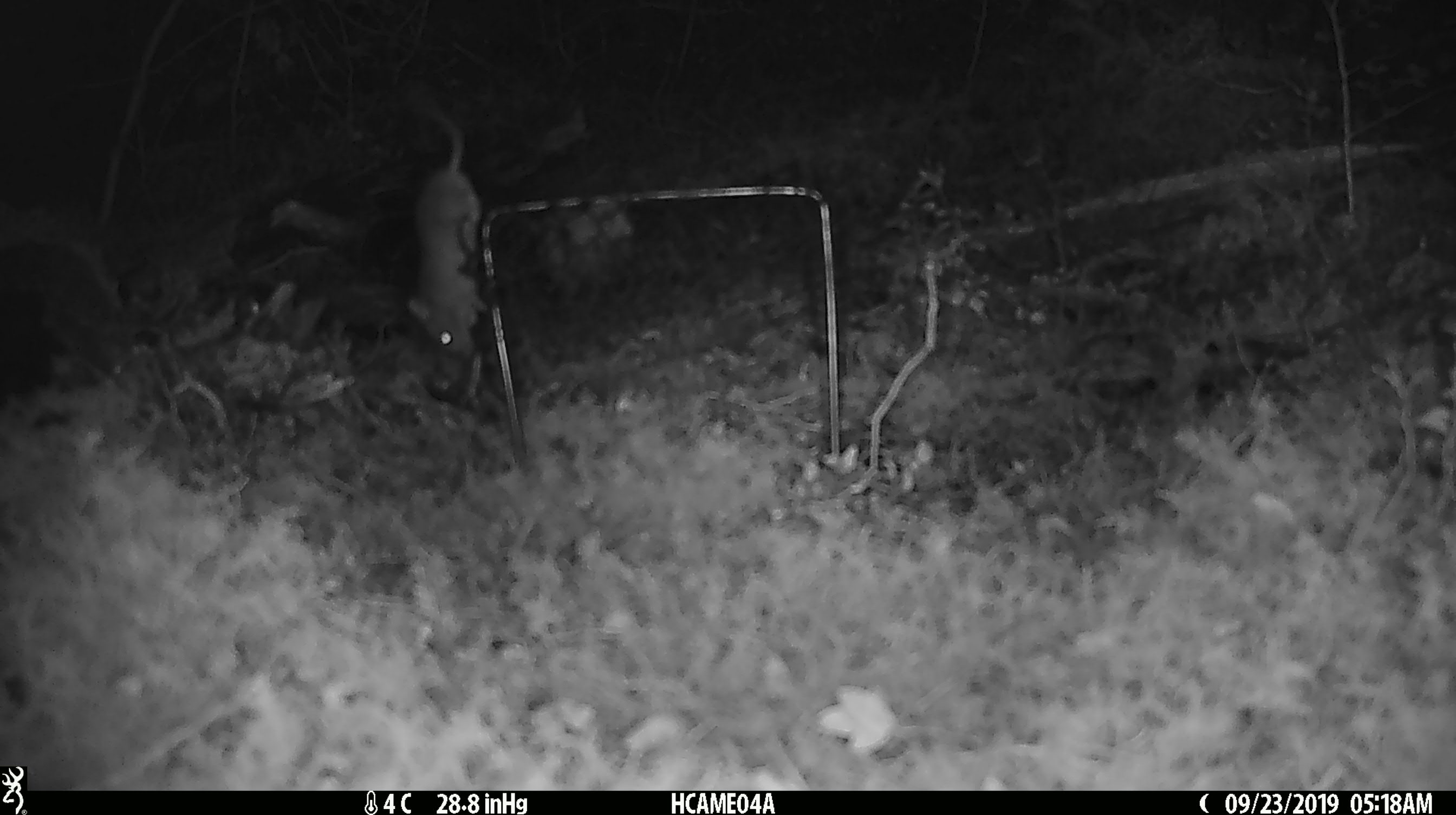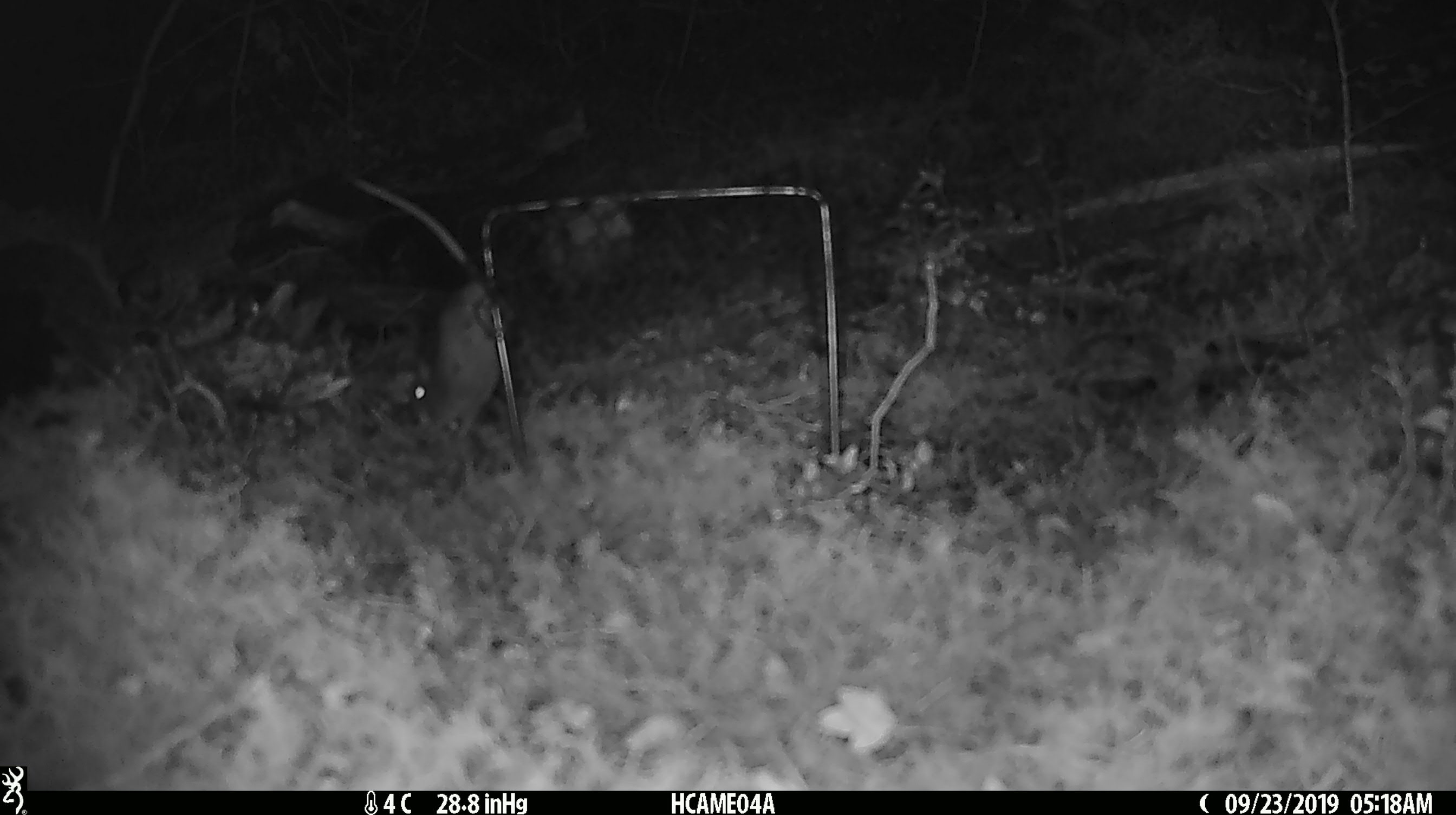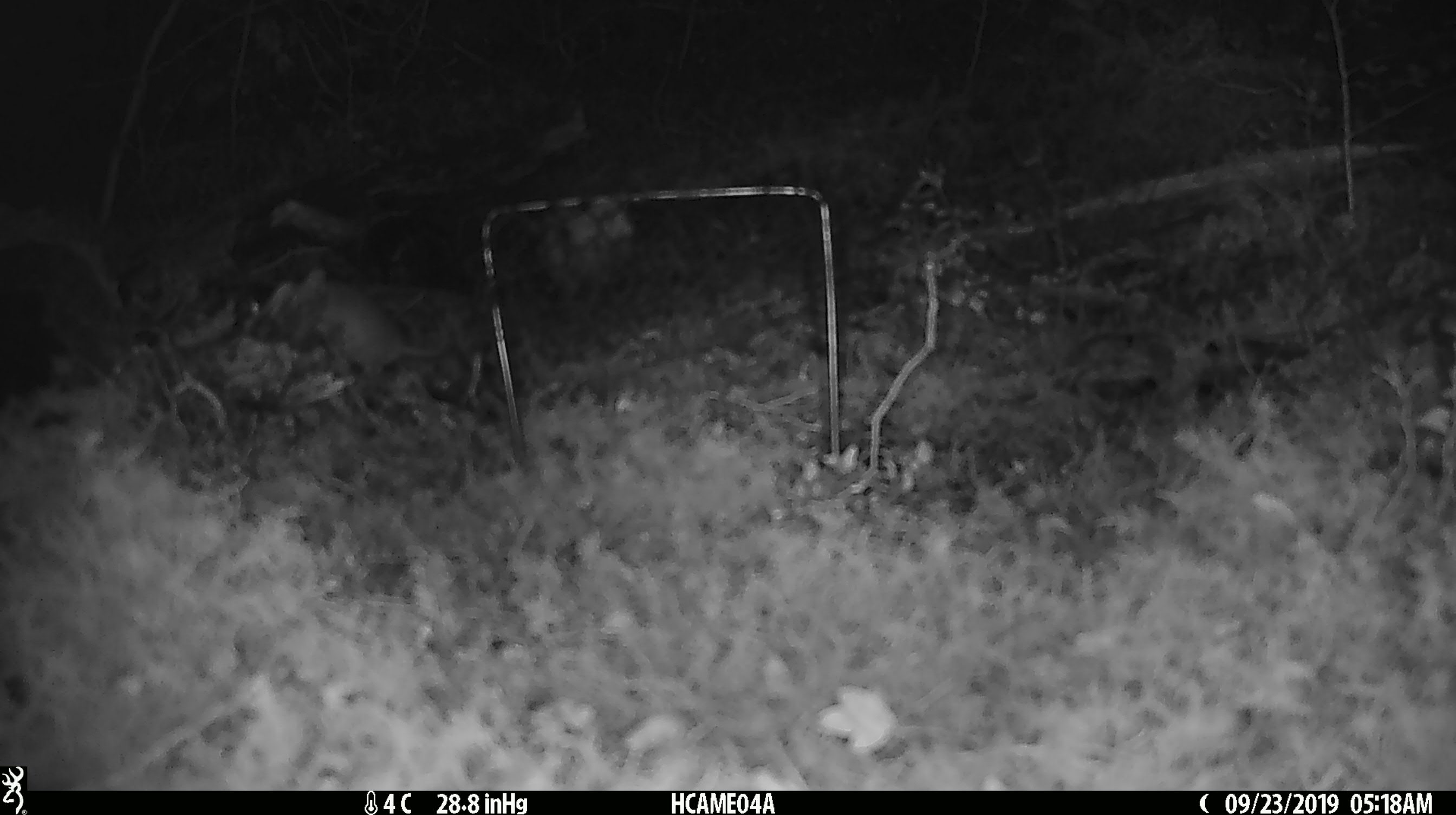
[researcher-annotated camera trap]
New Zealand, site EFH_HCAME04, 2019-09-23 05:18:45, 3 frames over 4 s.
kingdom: Animalia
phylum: Chordata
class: Mammalia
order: Rodentia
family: Muridae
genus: Mus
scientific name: Mus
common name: mouse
Mouse (Mus).